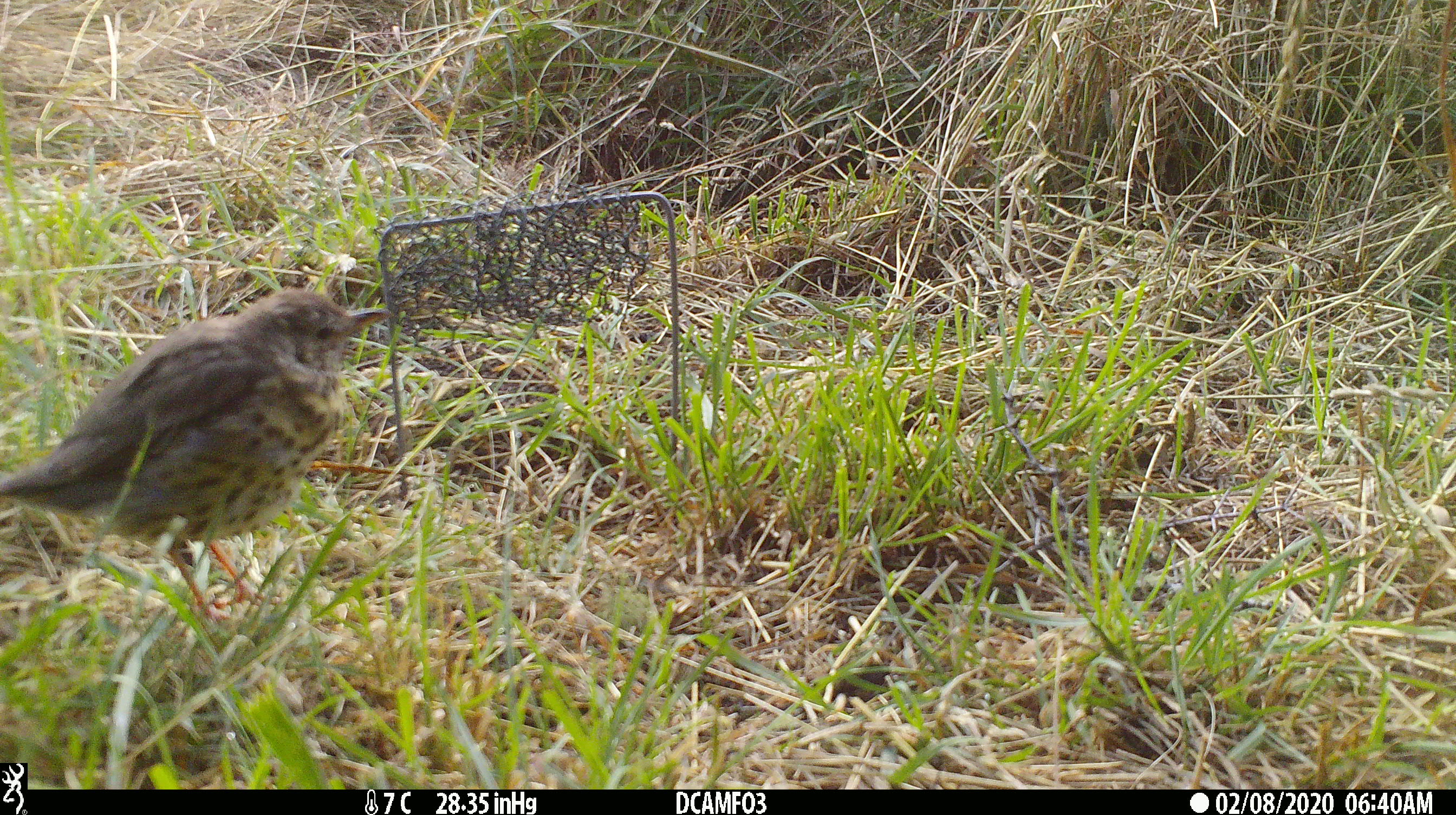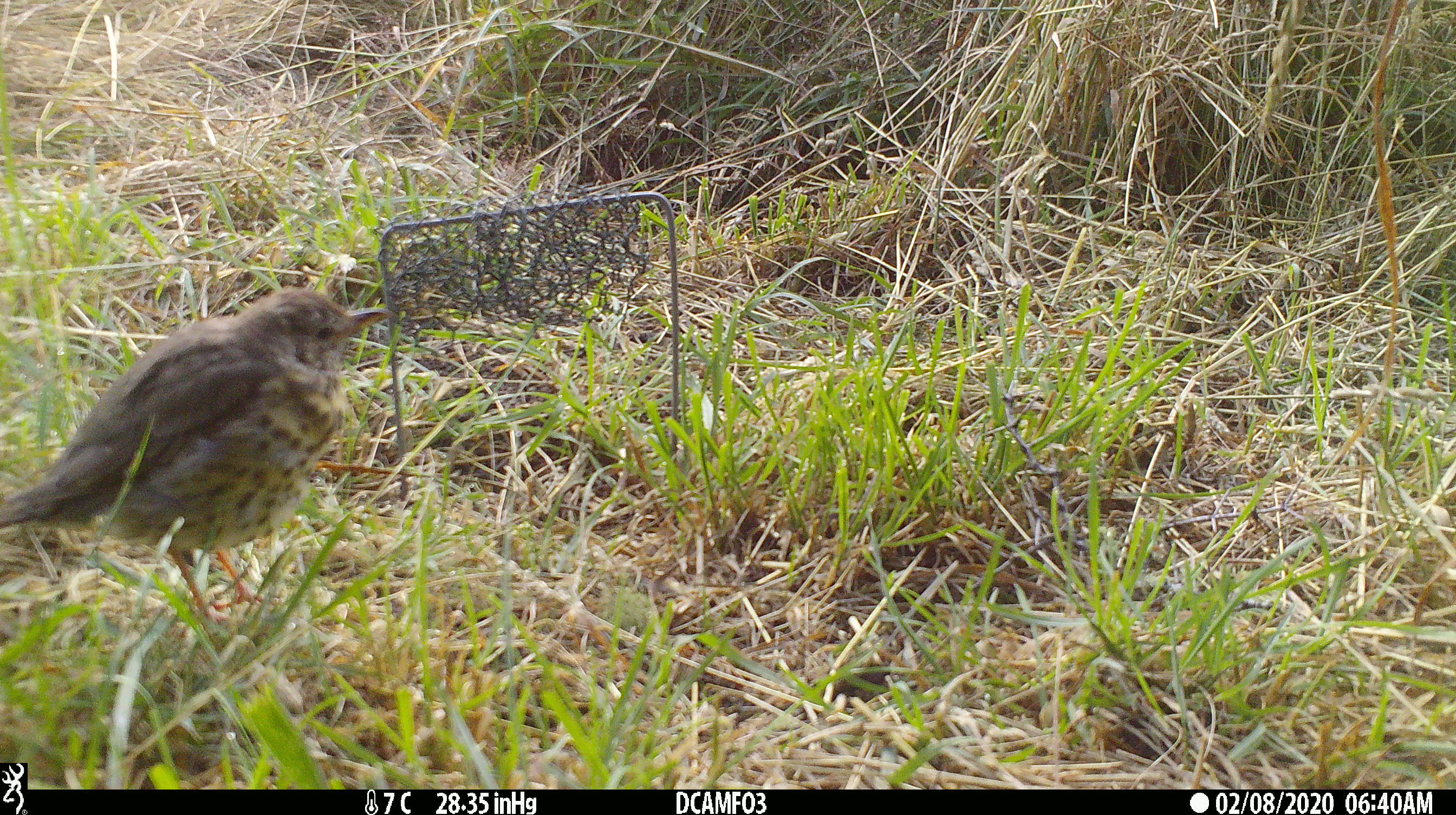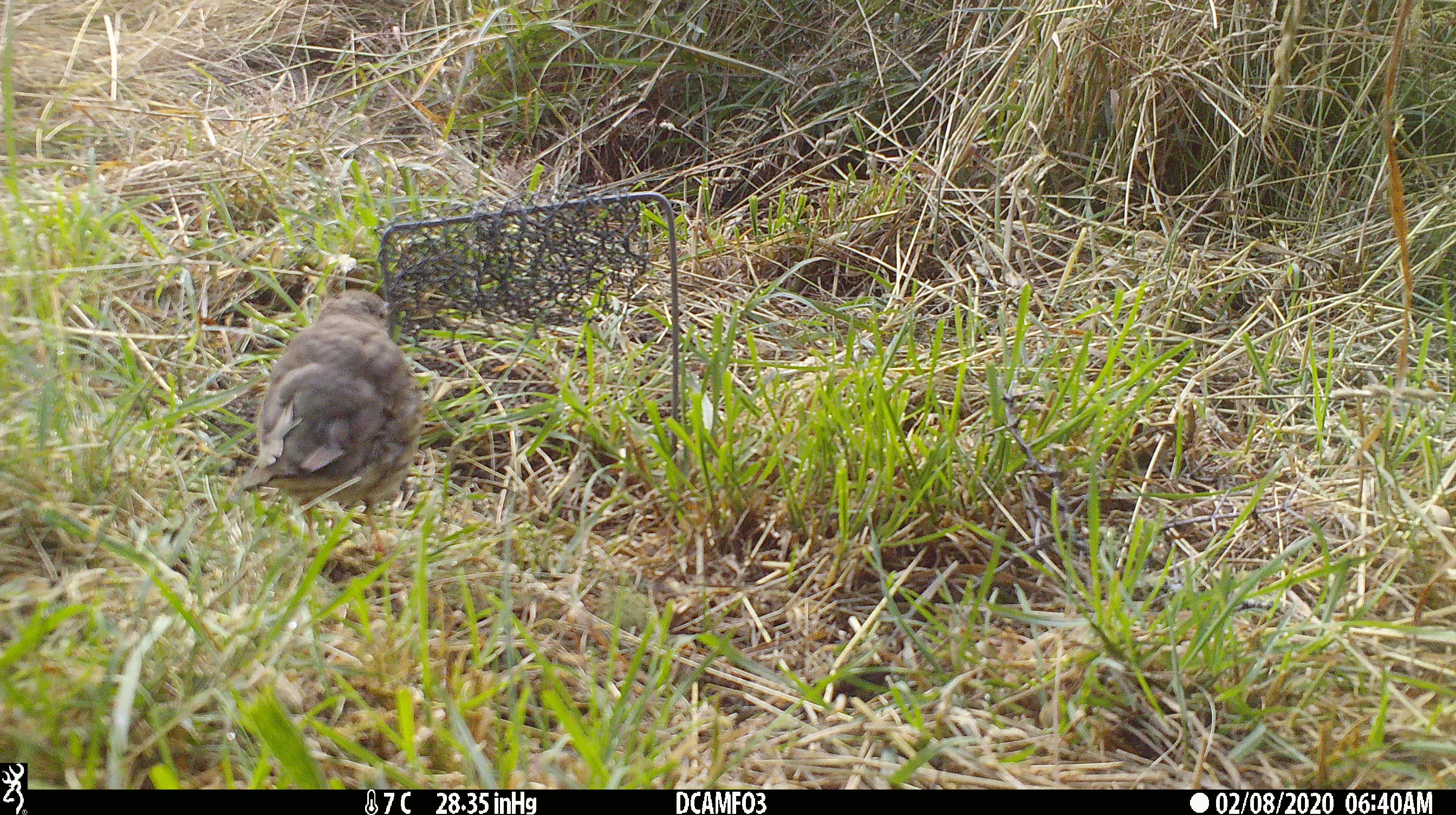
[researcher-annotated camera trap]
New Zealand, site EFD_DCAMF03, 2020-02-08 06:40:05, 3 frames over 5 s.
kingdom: Animalia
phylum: Chordata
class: Aves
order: Passeriformes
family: Turdidae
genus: Turdus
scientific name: Turdus philomelos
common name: song thrush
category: thrush